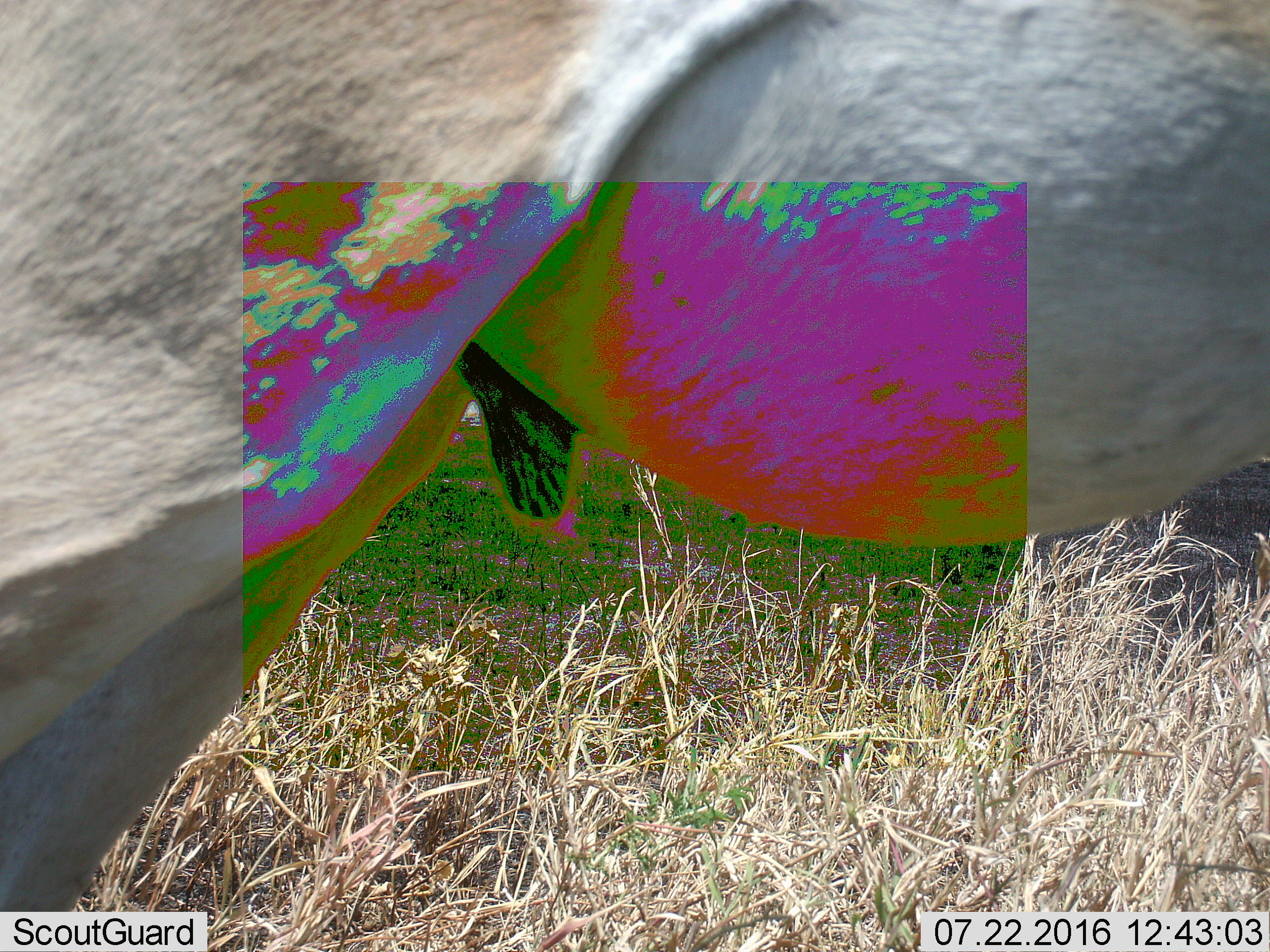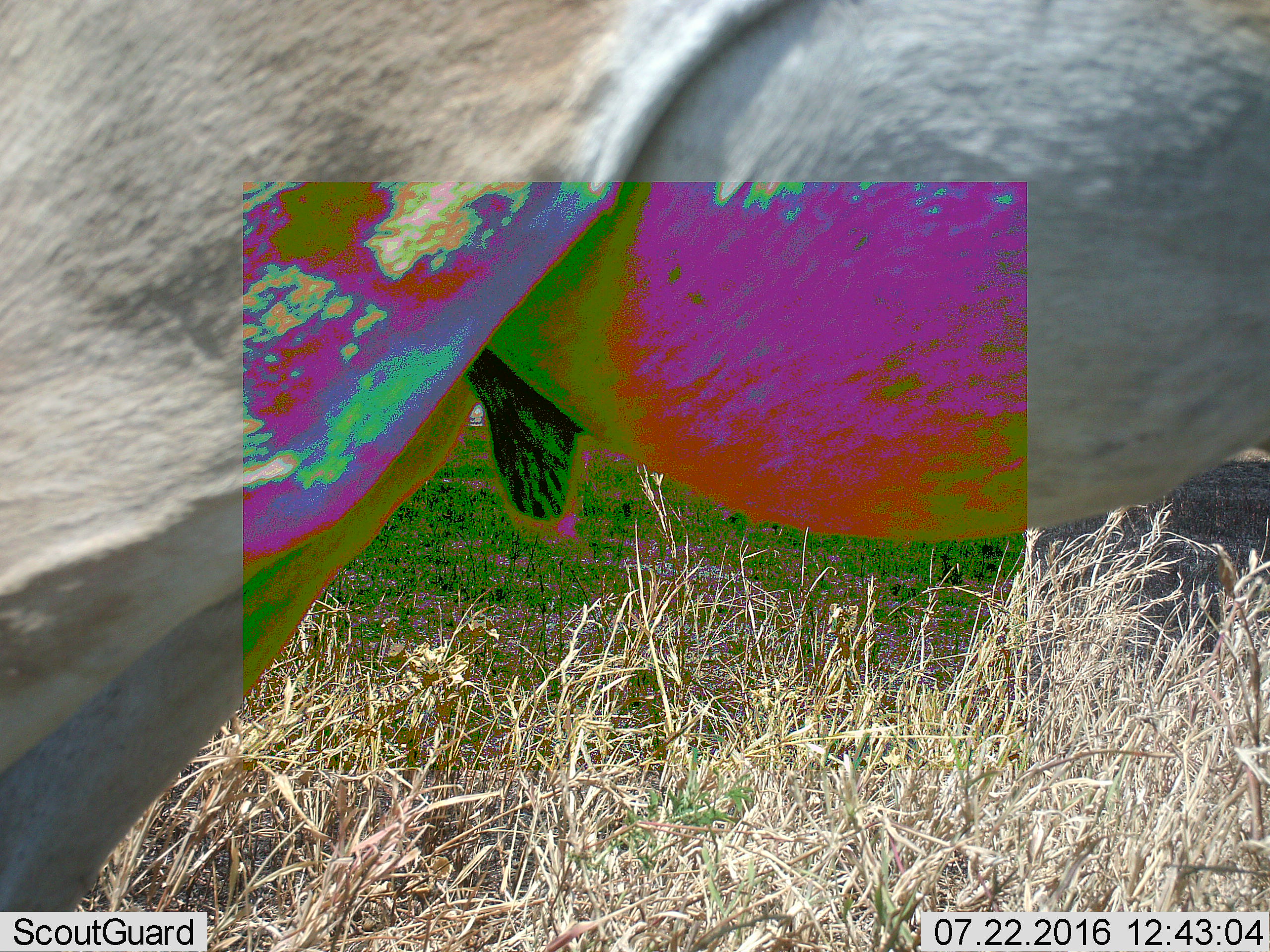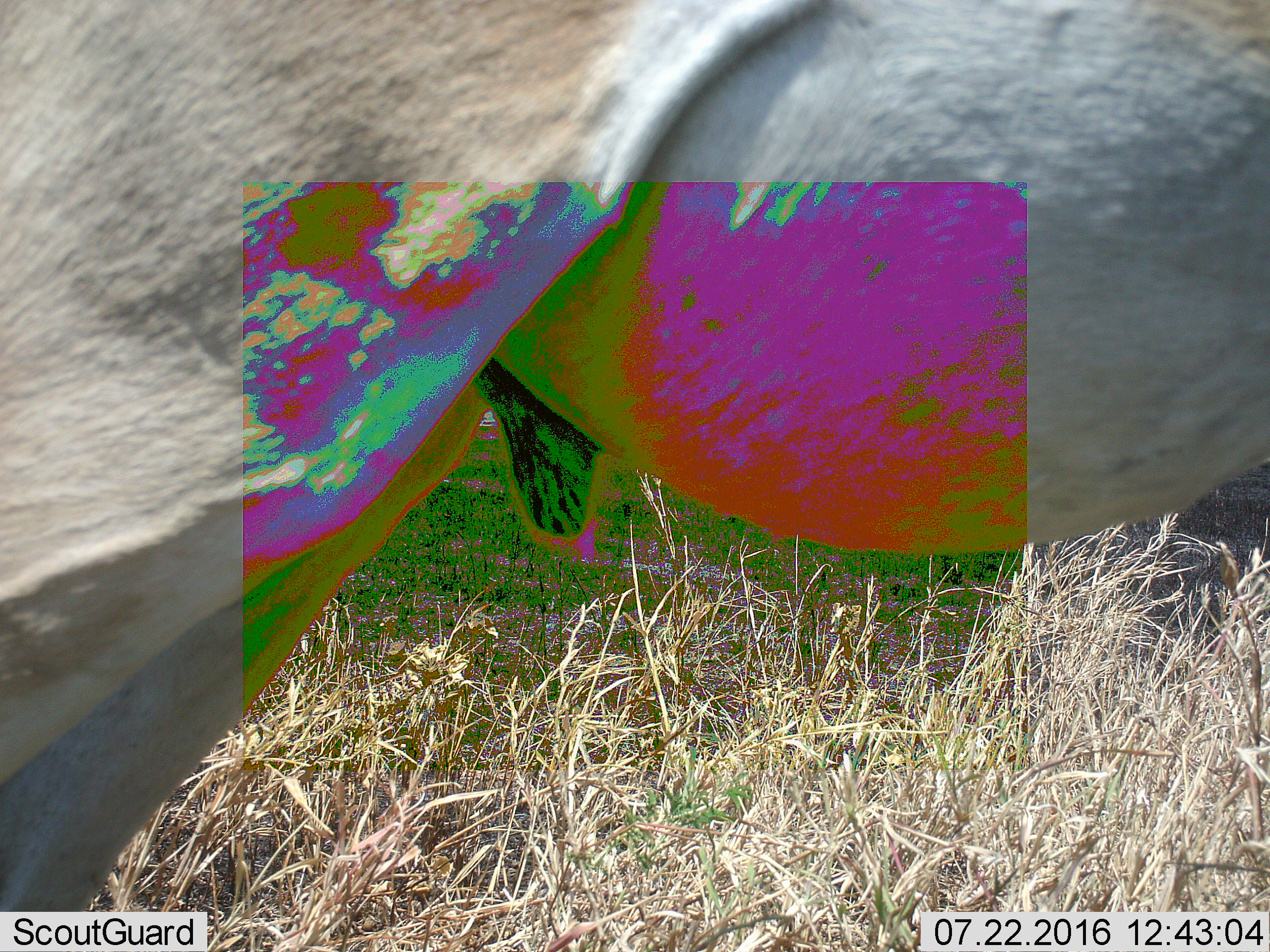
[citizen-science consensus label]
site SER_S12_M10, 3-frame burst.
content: unidentified animal